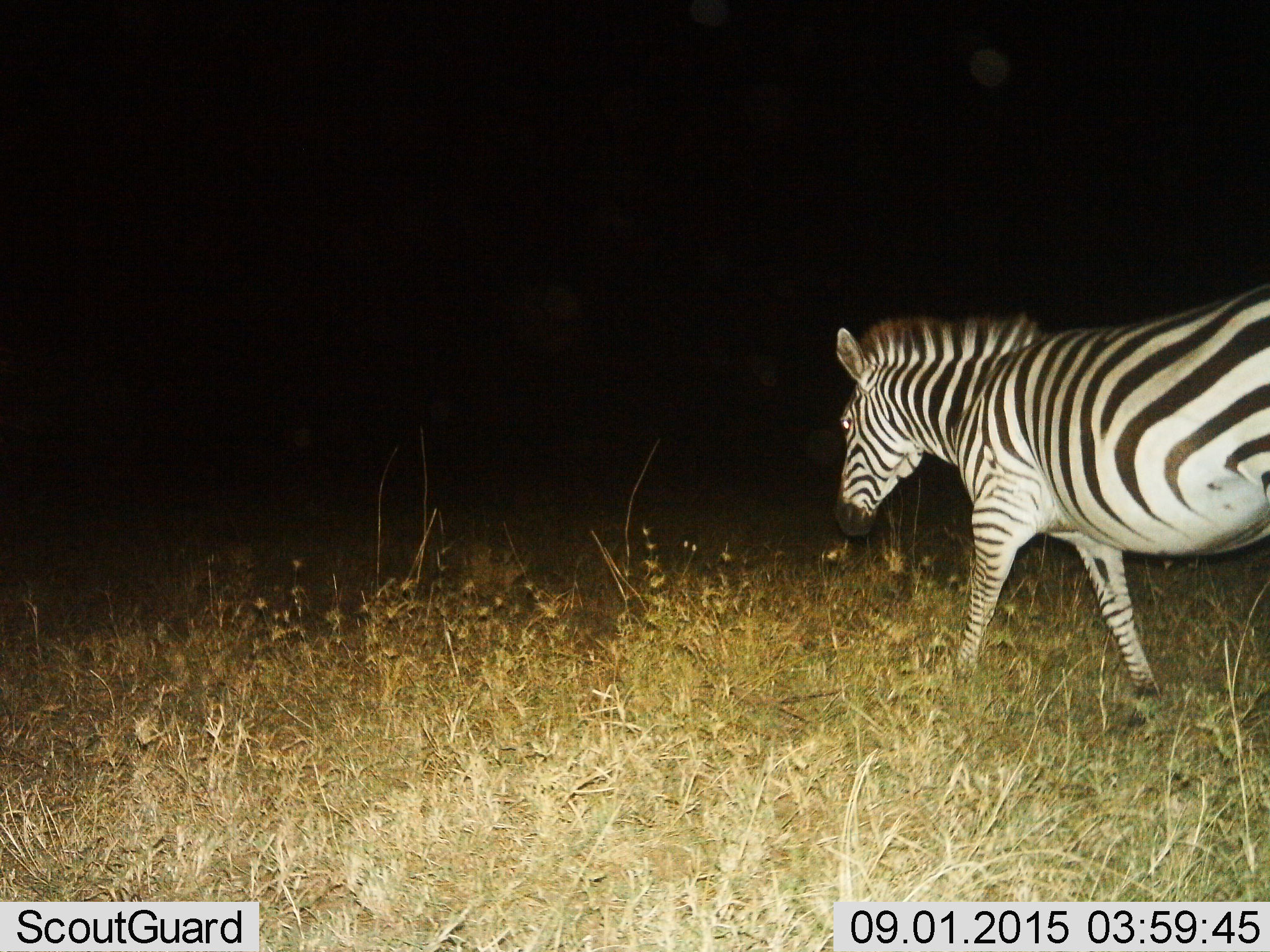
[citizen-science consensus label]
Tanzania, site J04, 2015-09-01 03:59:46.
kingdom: Animalia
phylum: Chordata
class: Mammalia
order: Perissodactyla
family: Equidae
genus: Equus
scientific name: Equus quagga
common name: plains zebra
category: zebra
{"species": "zebra (plains zebra) (Equus quagga)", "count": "1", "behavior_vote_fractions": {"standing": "11%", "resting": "0%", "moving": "89%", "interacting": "0%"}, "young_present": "0%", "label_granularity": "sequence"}